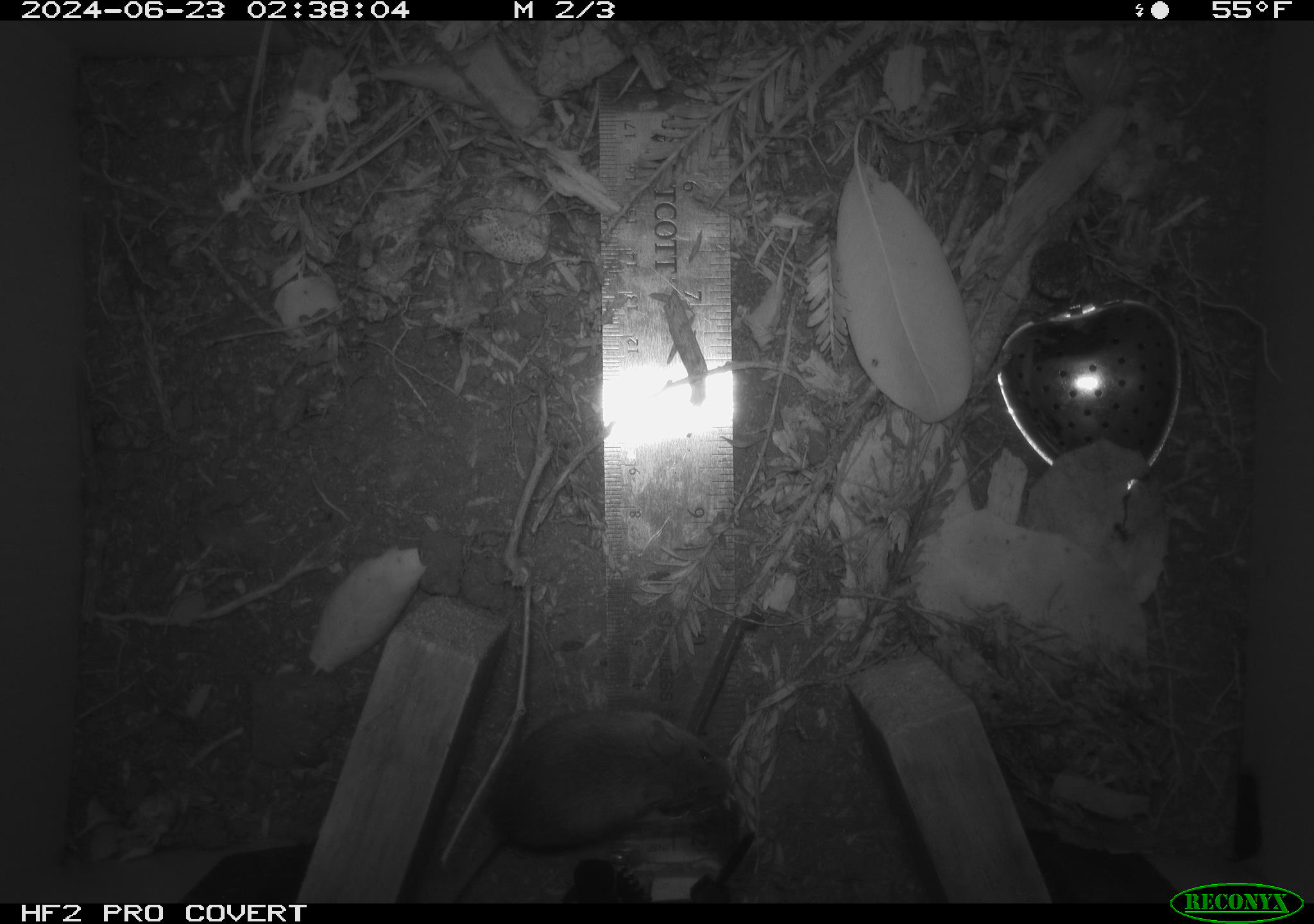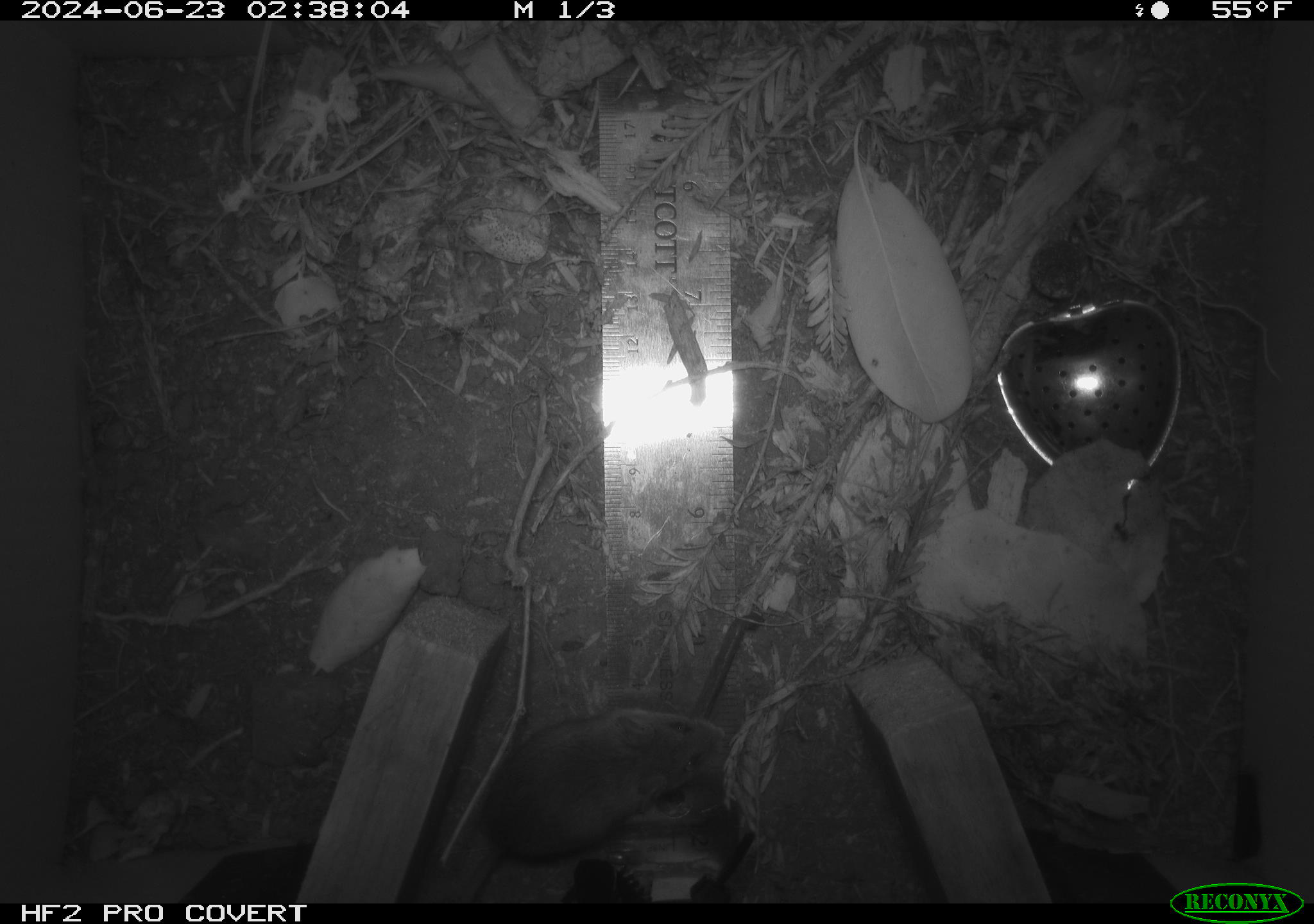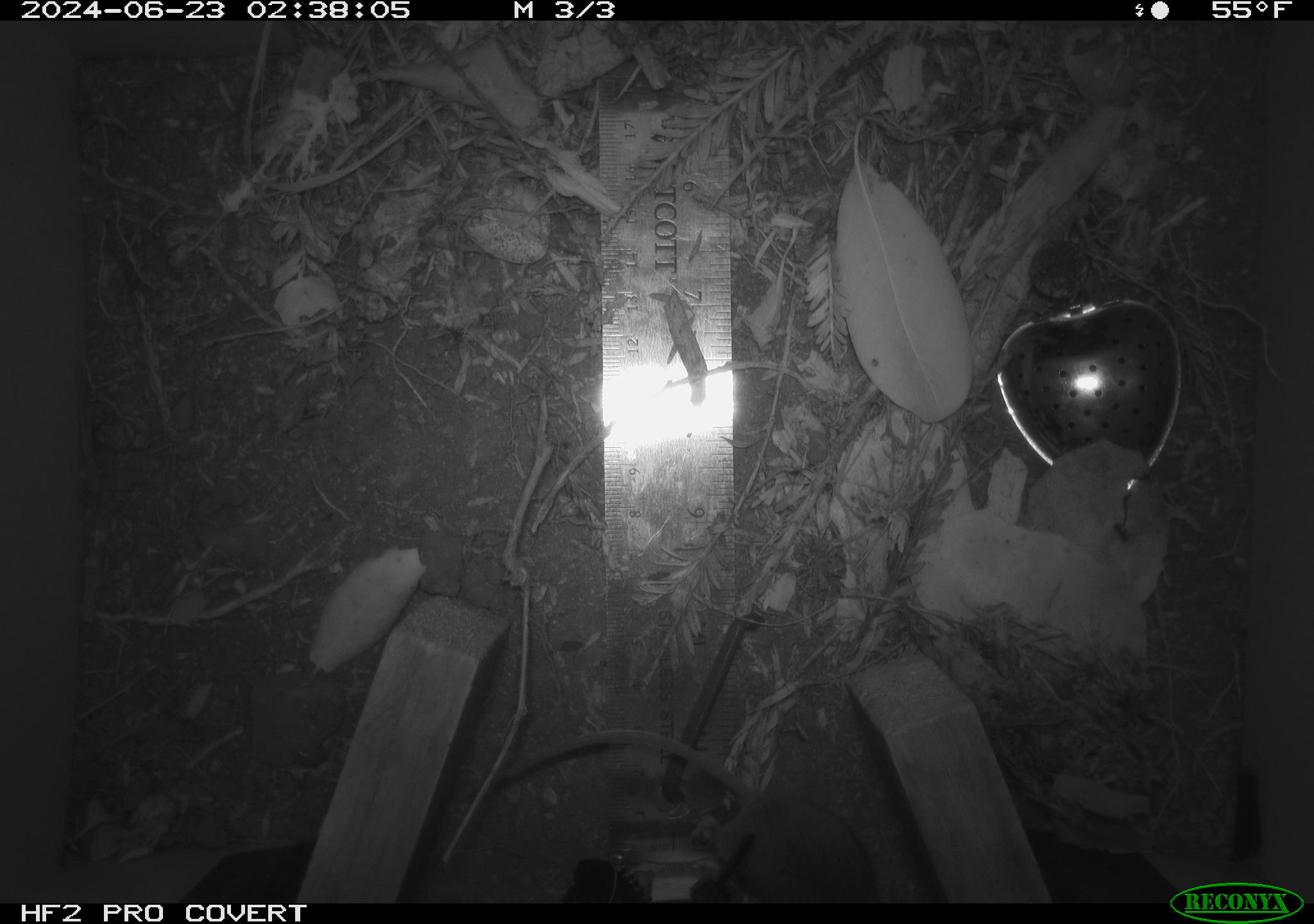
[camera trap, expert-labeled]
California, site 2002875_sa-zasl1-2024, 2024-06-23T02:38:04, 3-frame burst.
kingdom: Animalia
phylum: Chordata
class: Mammalia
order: Rodentia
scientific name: Rodentia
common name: mouse species